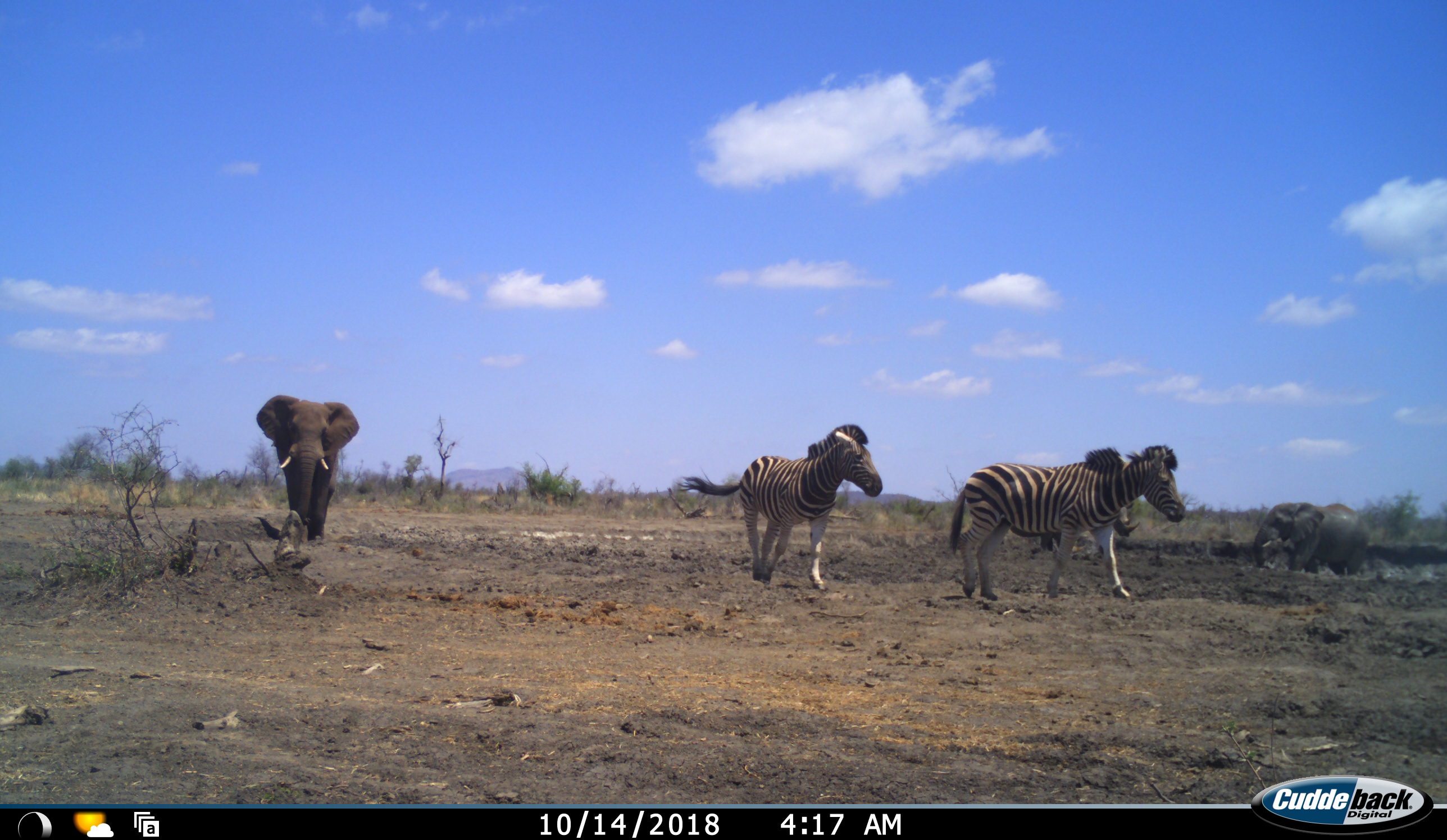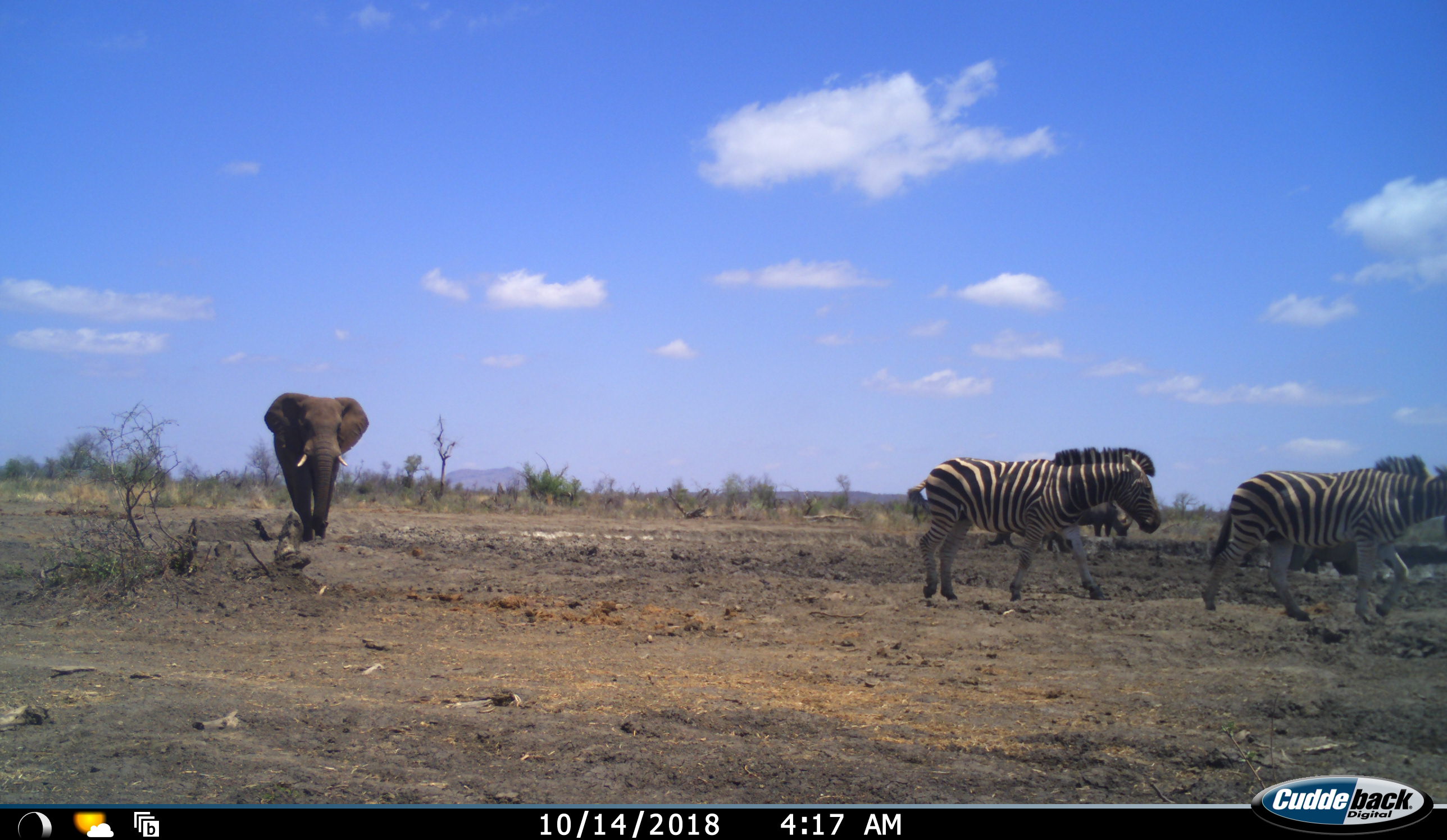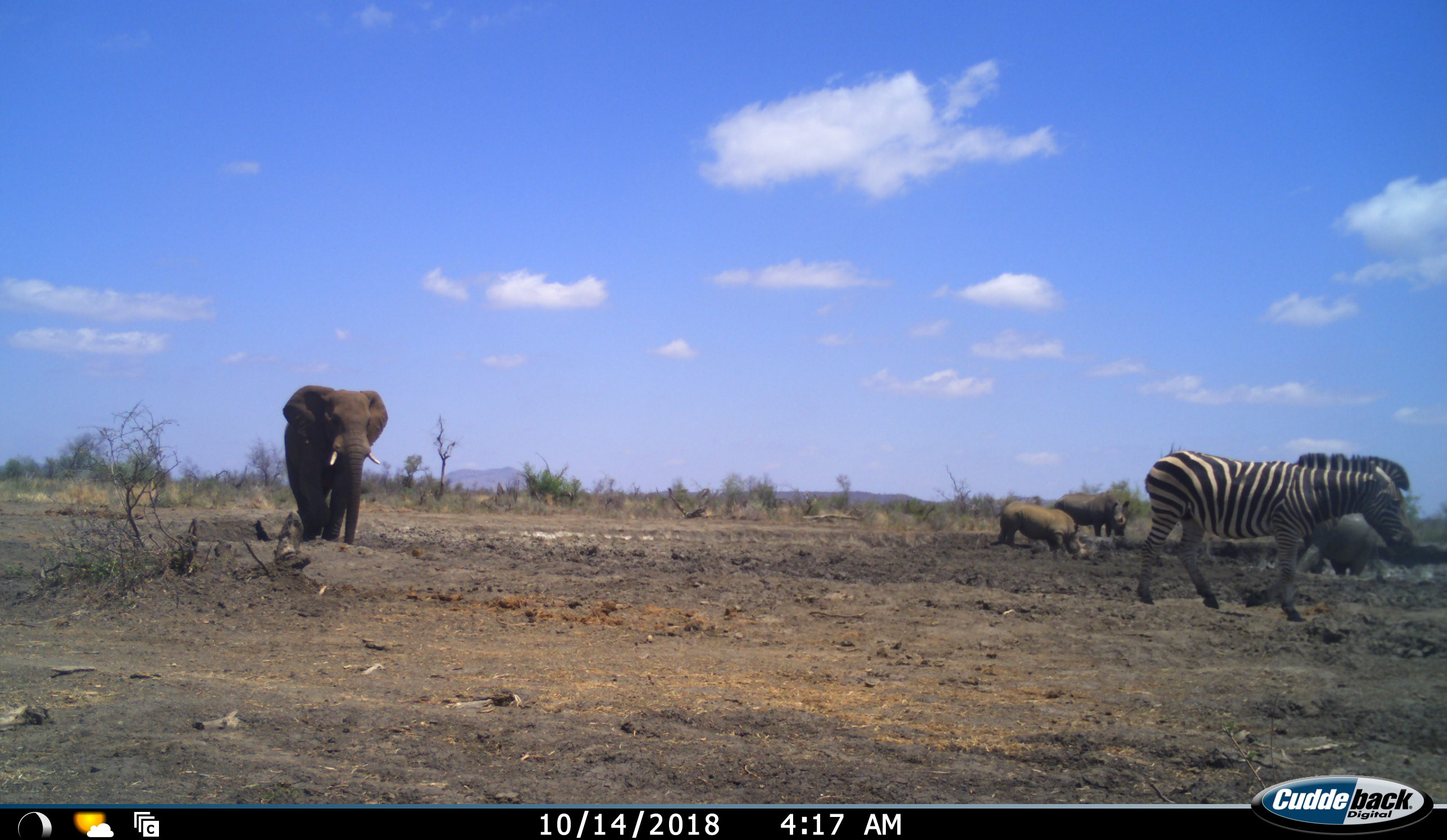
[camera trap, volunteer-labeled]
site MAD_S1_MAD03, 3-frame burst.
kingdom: Animalia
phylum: Chordata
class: Mammalia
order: Proboscidea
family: Elephantidae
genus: Loxodonta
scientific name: Loxodonta africana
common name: african bush elephant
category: elephant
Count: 2.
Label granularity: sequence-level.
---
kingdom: Animalia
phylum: Chordata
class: Mammalia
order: Perissodactyla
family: Rhinocerotidae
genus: Diceros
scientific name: Diceros bicornis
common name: black rhinoceros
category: rhinocerosblack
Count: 2.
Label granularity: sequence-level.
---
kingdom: Animalia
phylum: Chordata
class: Mammalia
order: Perissodactyla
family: Equidae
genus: Equus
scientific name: Equus quagga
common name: plains zebra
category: zebraplains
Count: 2.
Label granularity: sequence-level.